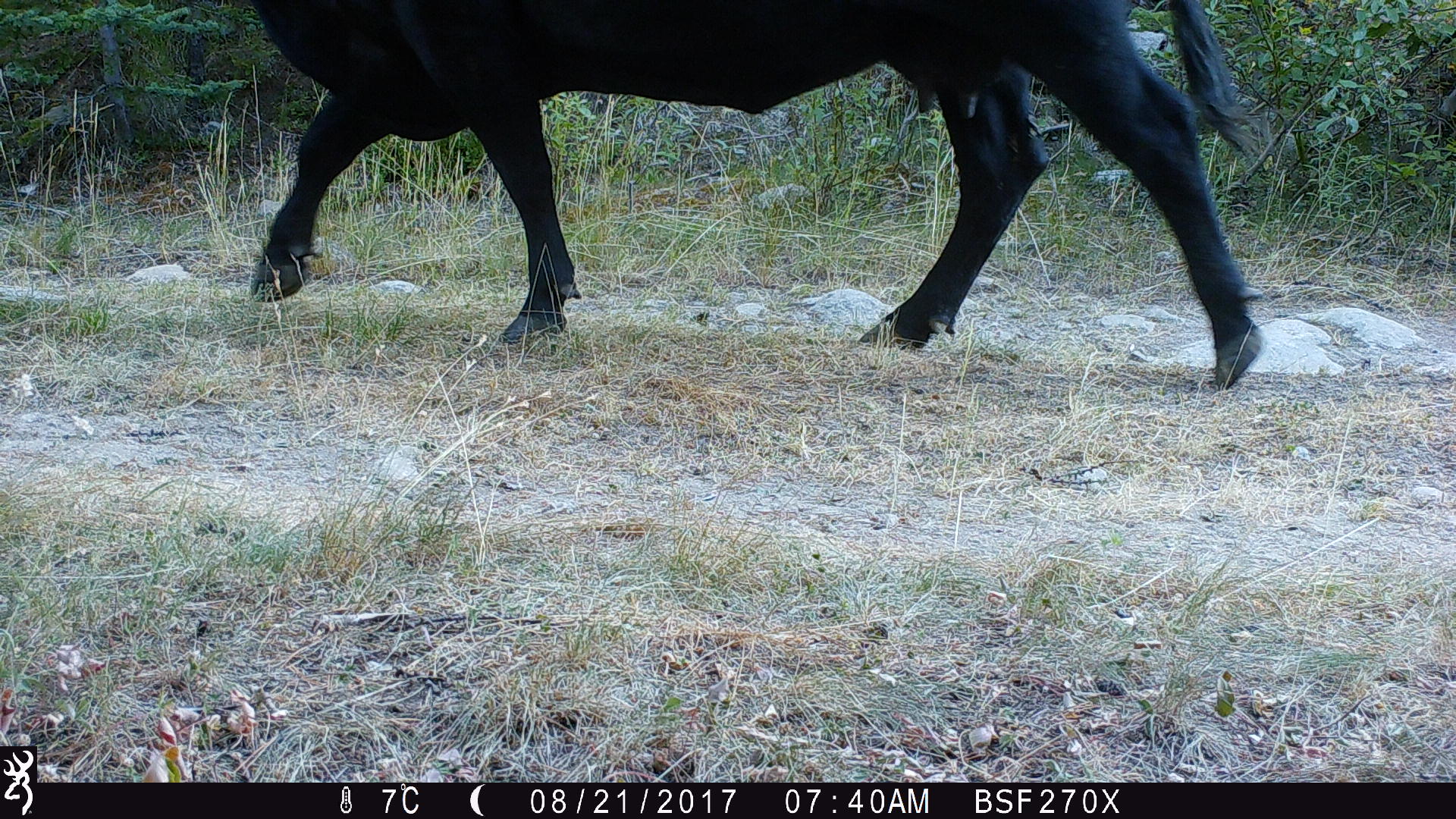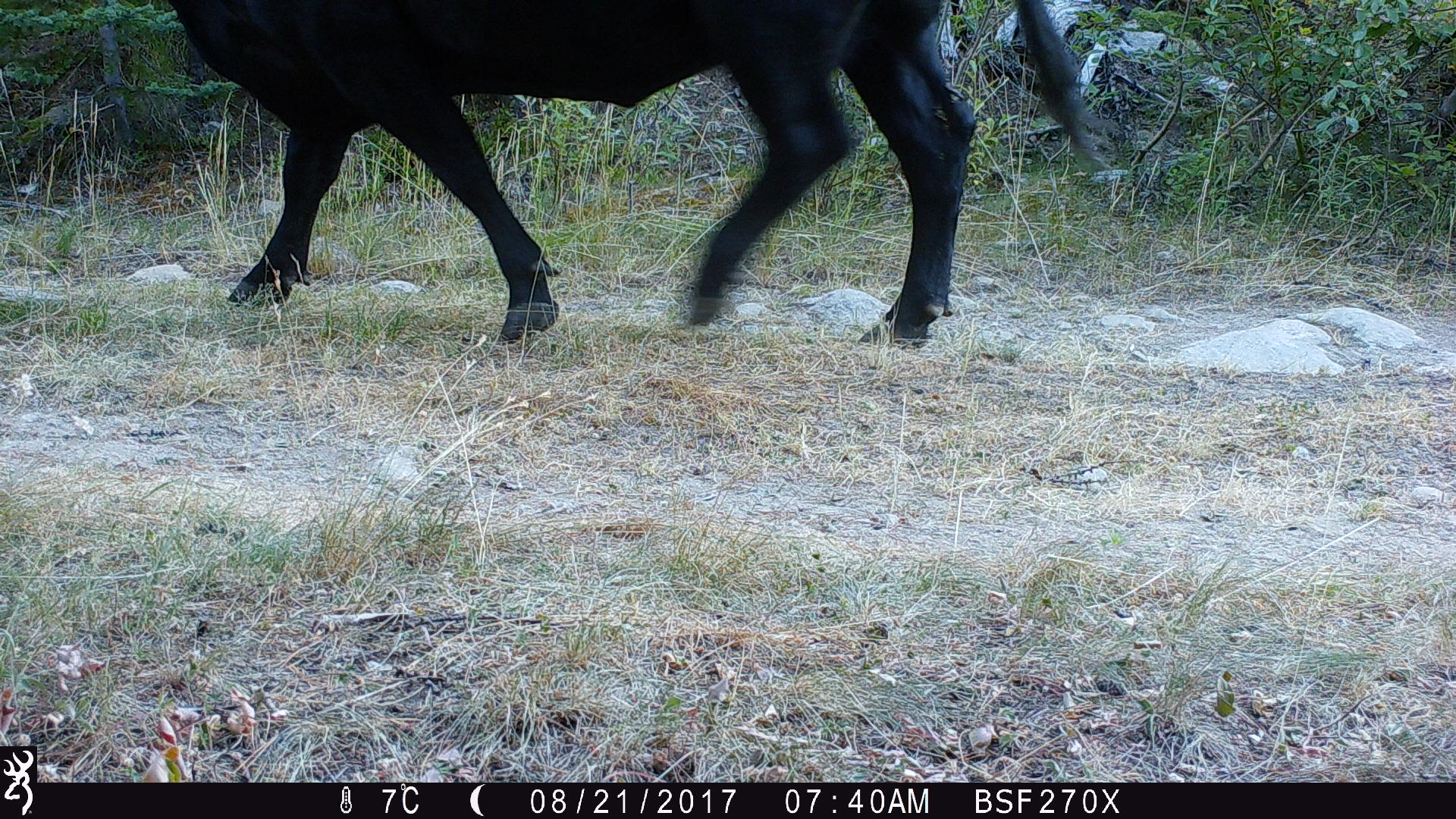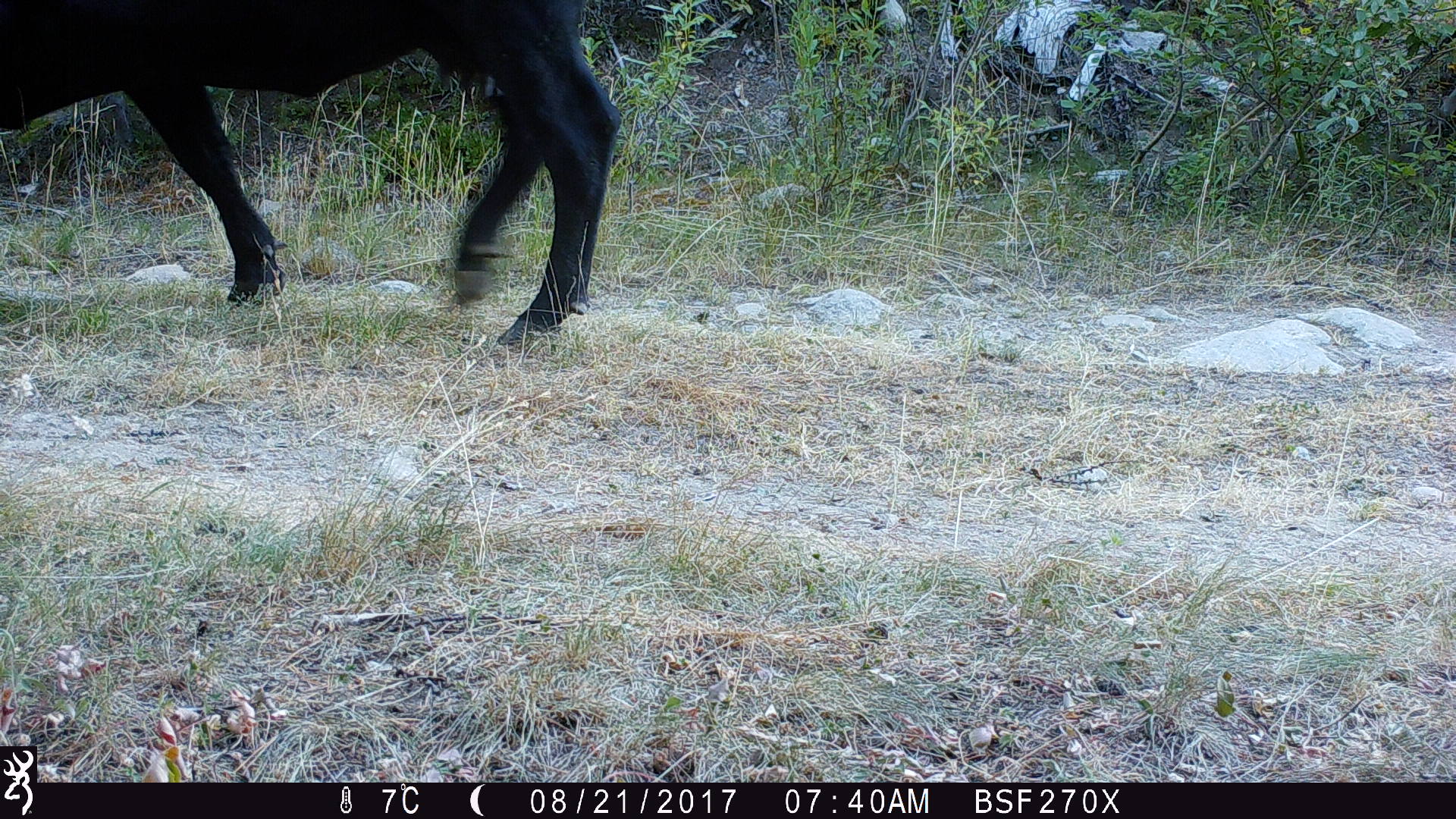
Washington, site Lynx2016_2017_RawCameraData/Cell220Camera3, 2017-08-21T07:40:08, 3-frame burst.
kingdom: Animalia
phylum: Chordata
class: Mammalia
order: Artiodactyla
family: Bovidae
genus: Bos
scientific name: Bos taurus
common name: domestic cattle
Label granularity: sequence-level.